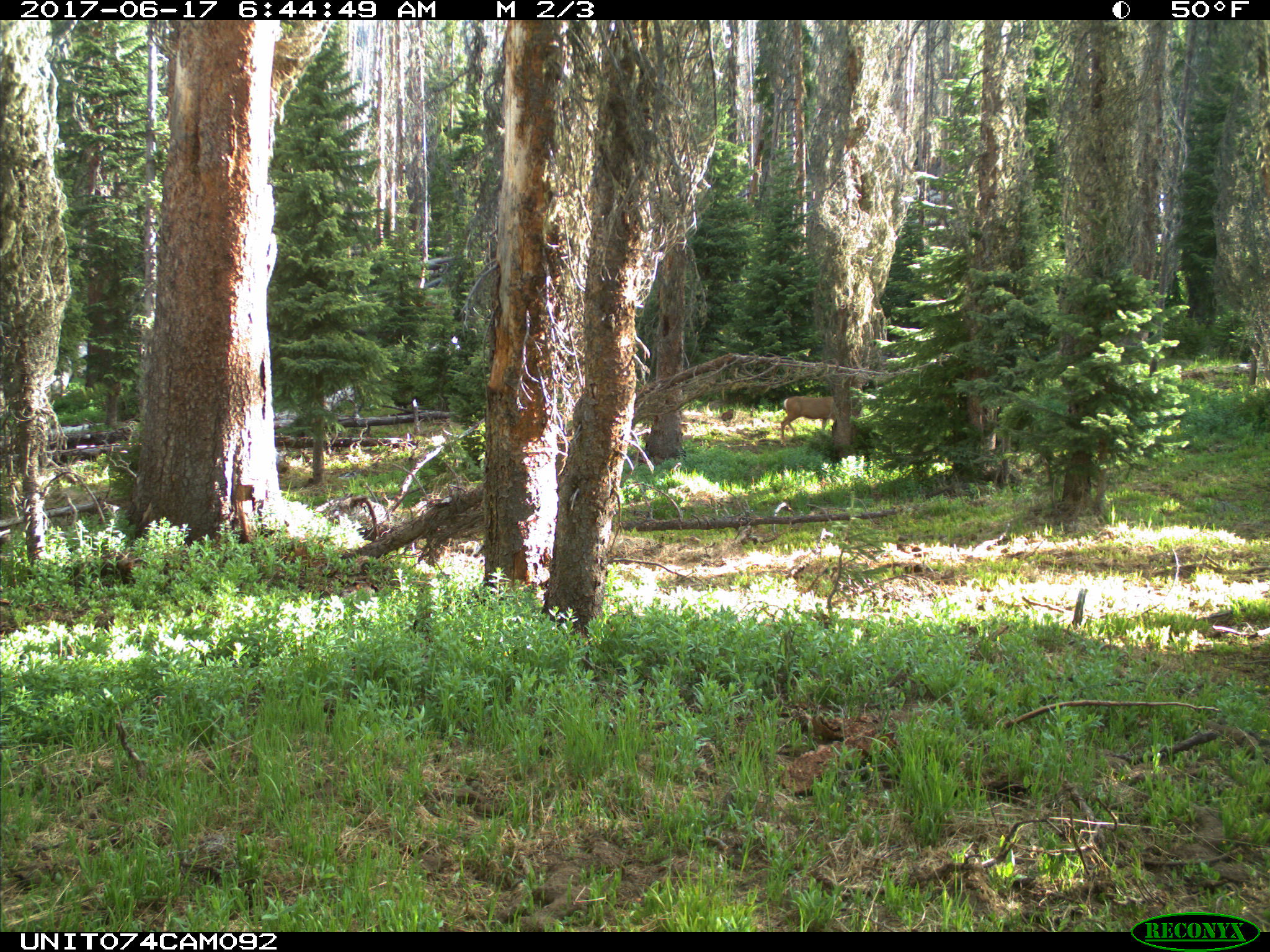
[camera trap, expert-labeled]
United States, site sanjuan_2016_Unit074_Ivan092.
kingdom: Animalia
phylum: Chordata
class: Mammalia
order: Artiodactyla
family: Cervidae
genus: Odocoileus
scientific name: Odocoileus hemionus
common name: mule deer